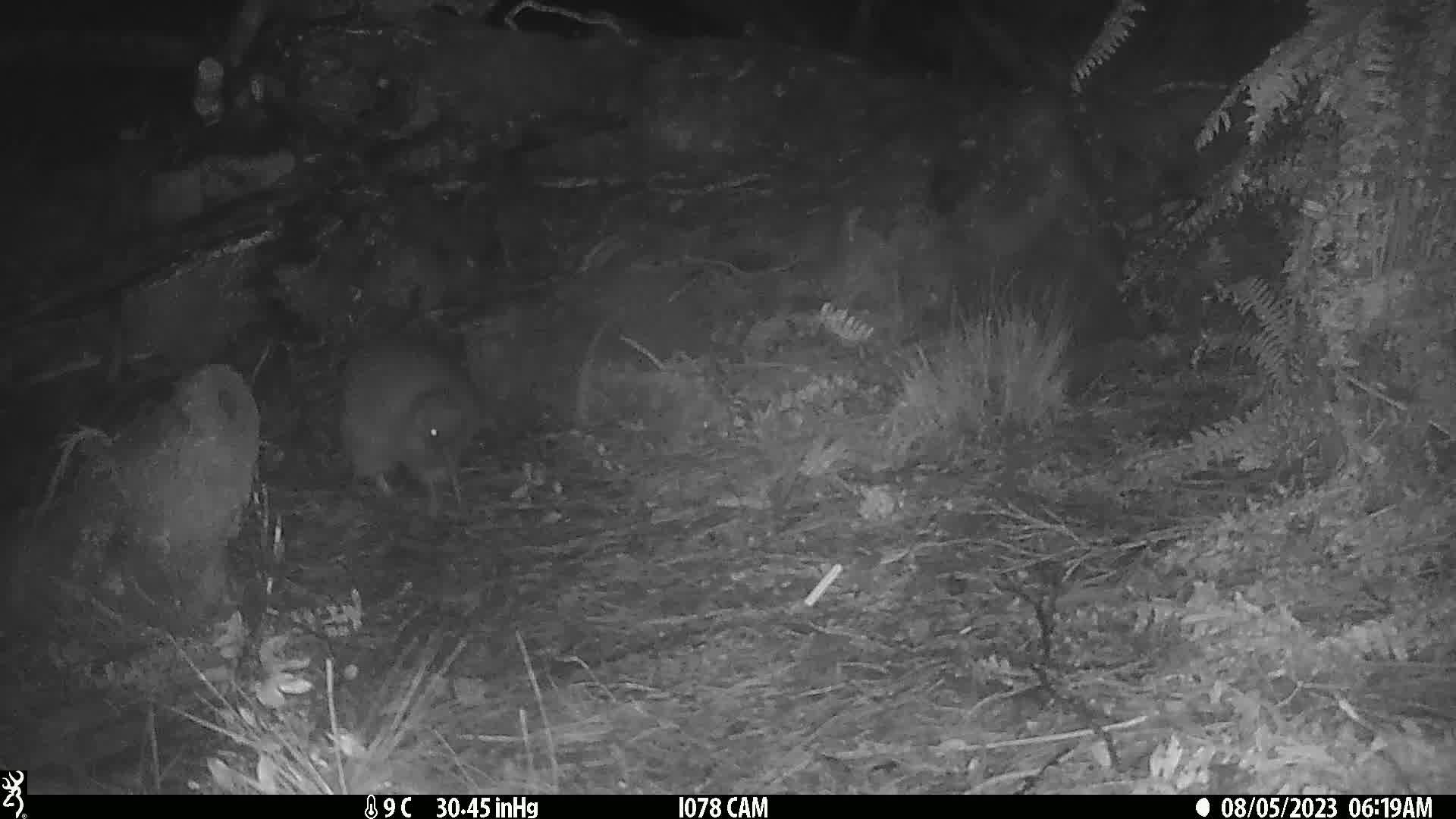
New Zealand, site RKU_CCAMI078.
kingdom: Animalia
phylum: Chordata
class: Aves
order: Apterygiformes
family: Apterygidae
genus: Apteryx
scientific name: Apteryx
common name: kiwi